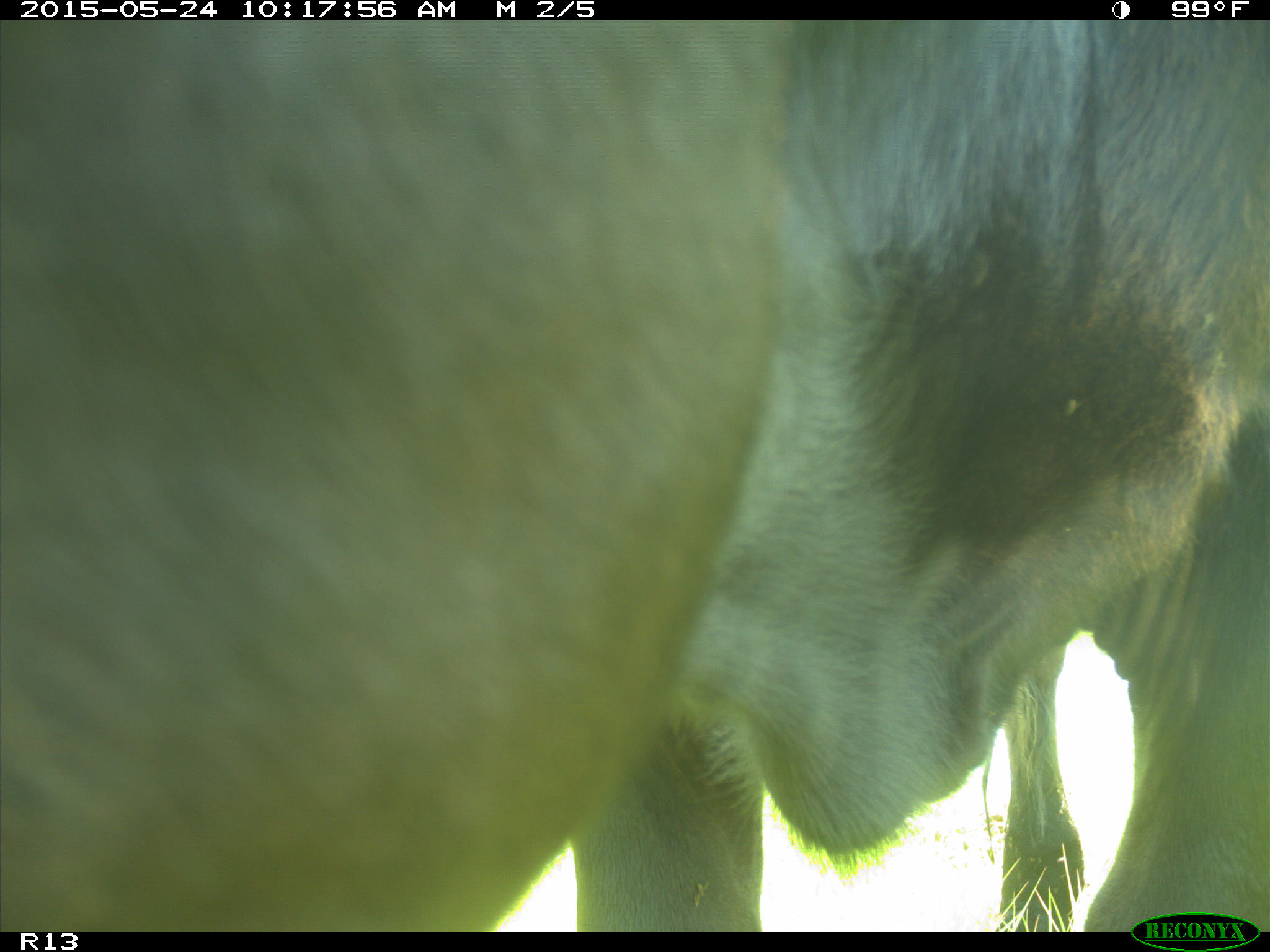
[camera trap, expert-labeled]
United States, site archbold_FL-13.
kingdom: Animalia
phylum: Chordata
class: Mammalia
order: Artiodactyla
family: Bovidae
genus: Bos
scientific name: Bos taurus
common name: domestic cow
Bos taurus (domestic cow).